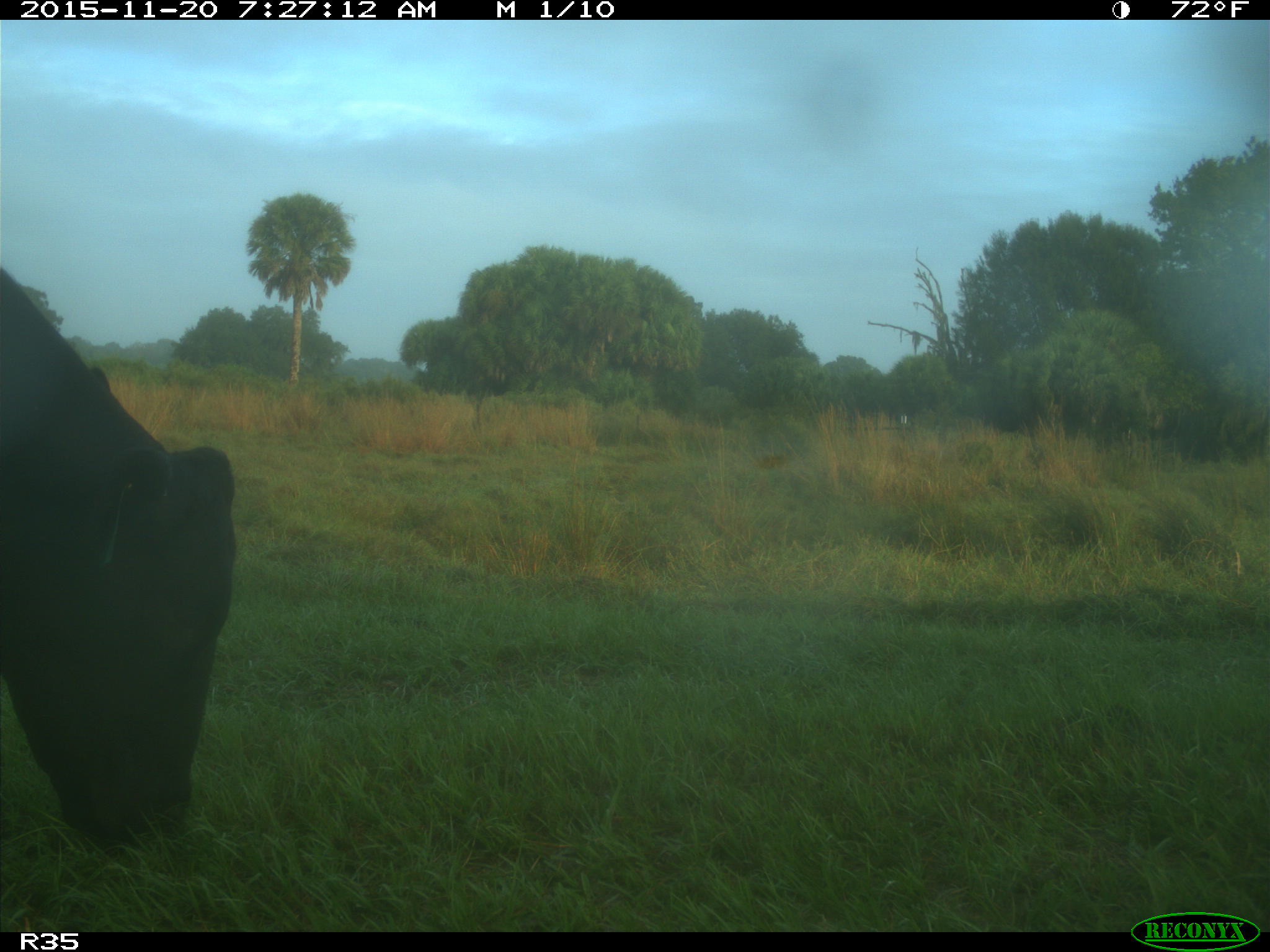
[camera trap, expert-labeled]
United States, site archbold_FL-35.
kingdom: Animalia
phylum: Chordata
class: Mammalia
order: Artiodactyla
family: Bovidae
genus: Bos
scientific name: Bos taurus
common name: domestic cow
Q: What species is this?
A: Bos taurus (domestic cow).